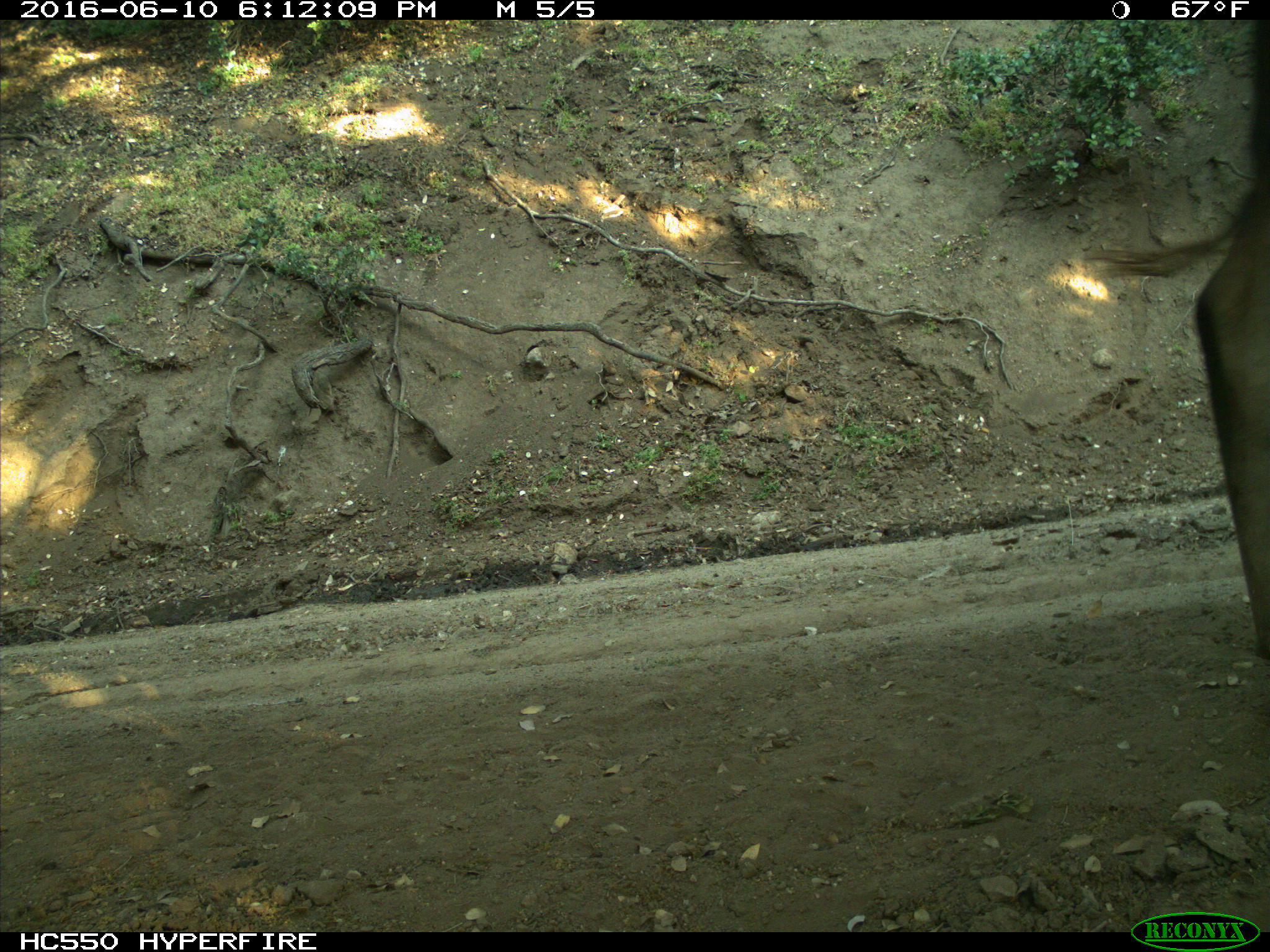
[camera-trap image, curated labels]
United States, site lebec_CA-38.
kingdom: Animalia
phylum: Chordata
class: Mammalia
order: Artiodactyla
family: Bovidae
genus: Bos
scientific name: Bos taurus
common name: domestic cow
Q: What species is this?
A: Bos taurus (domestic cow).